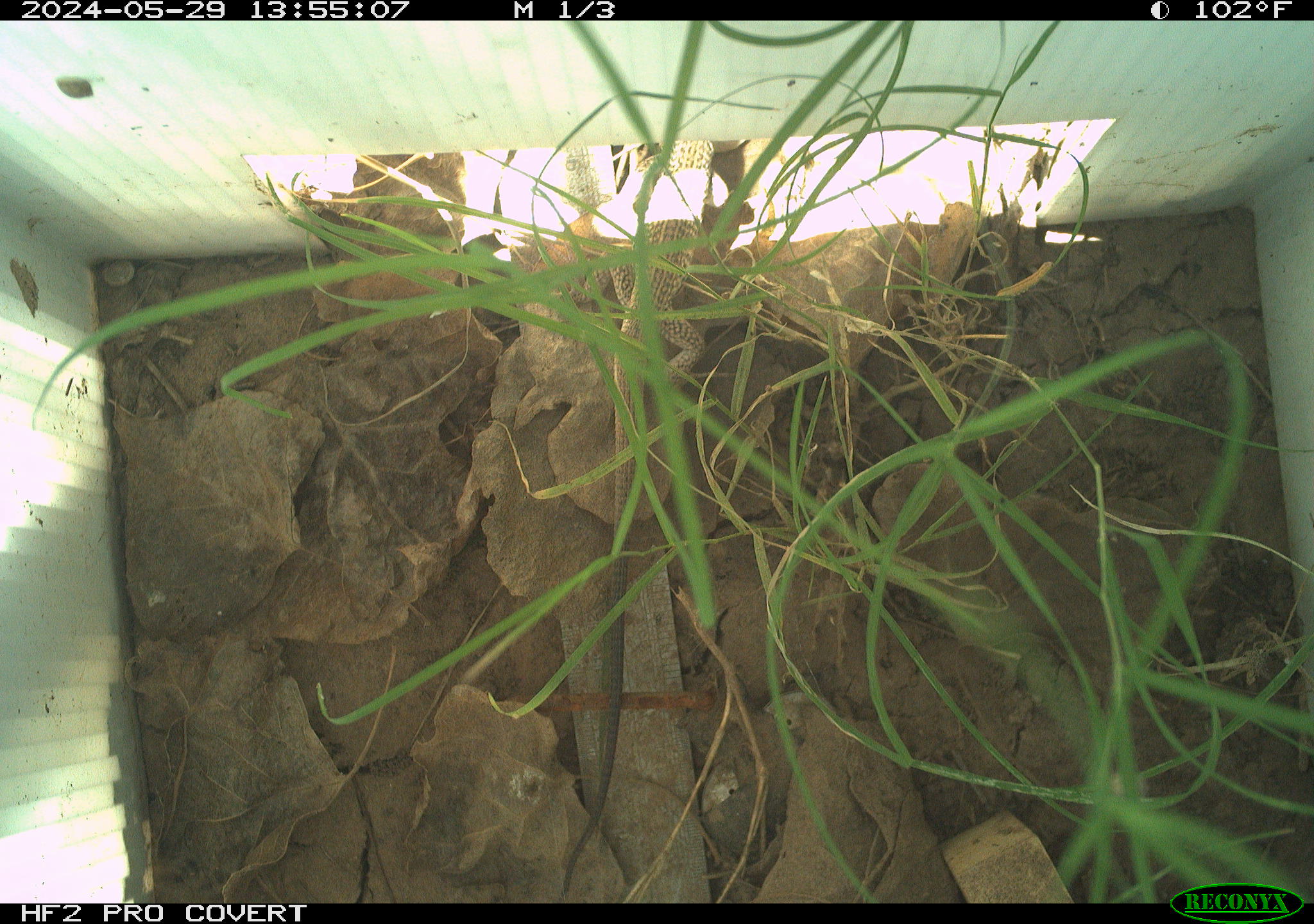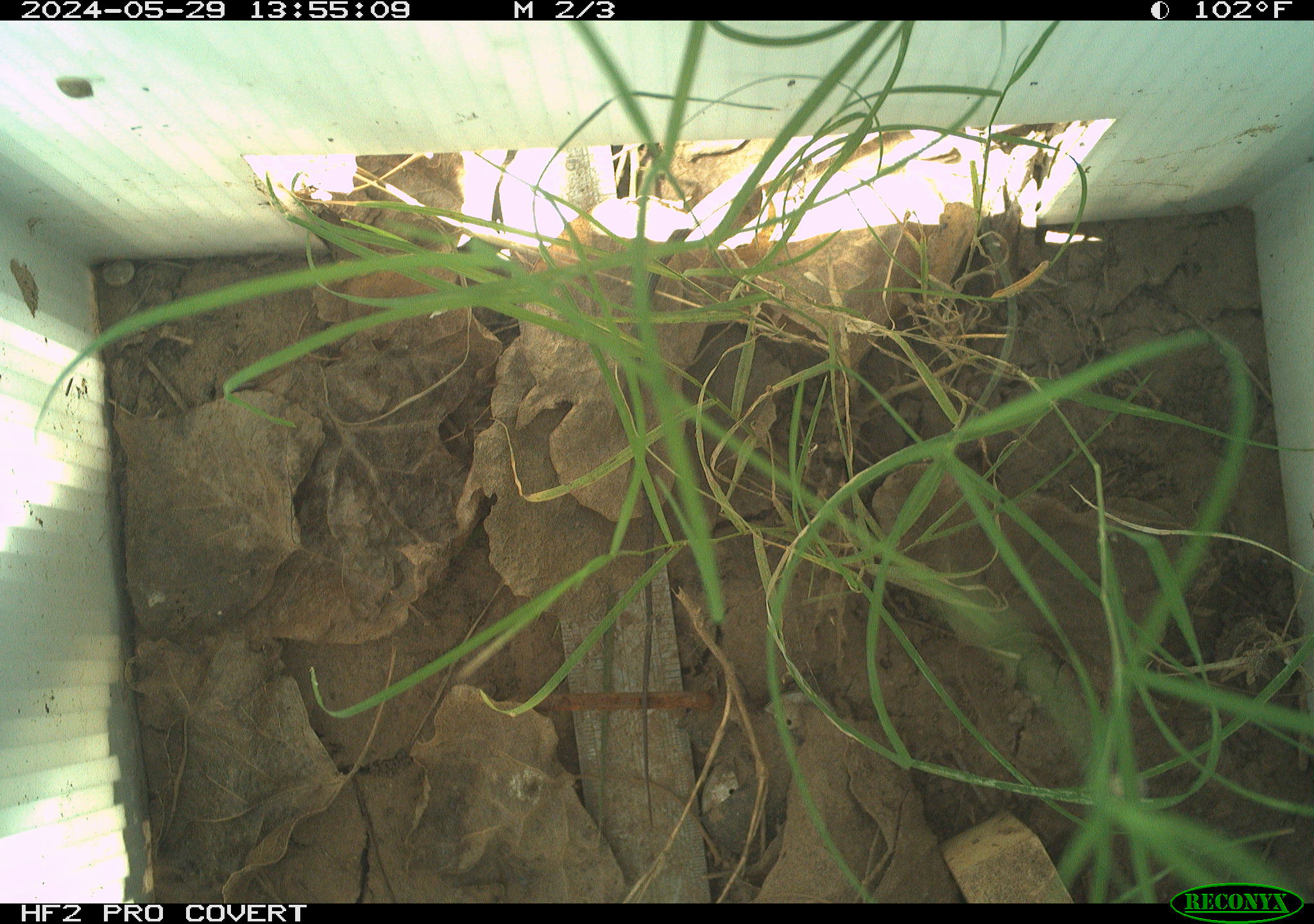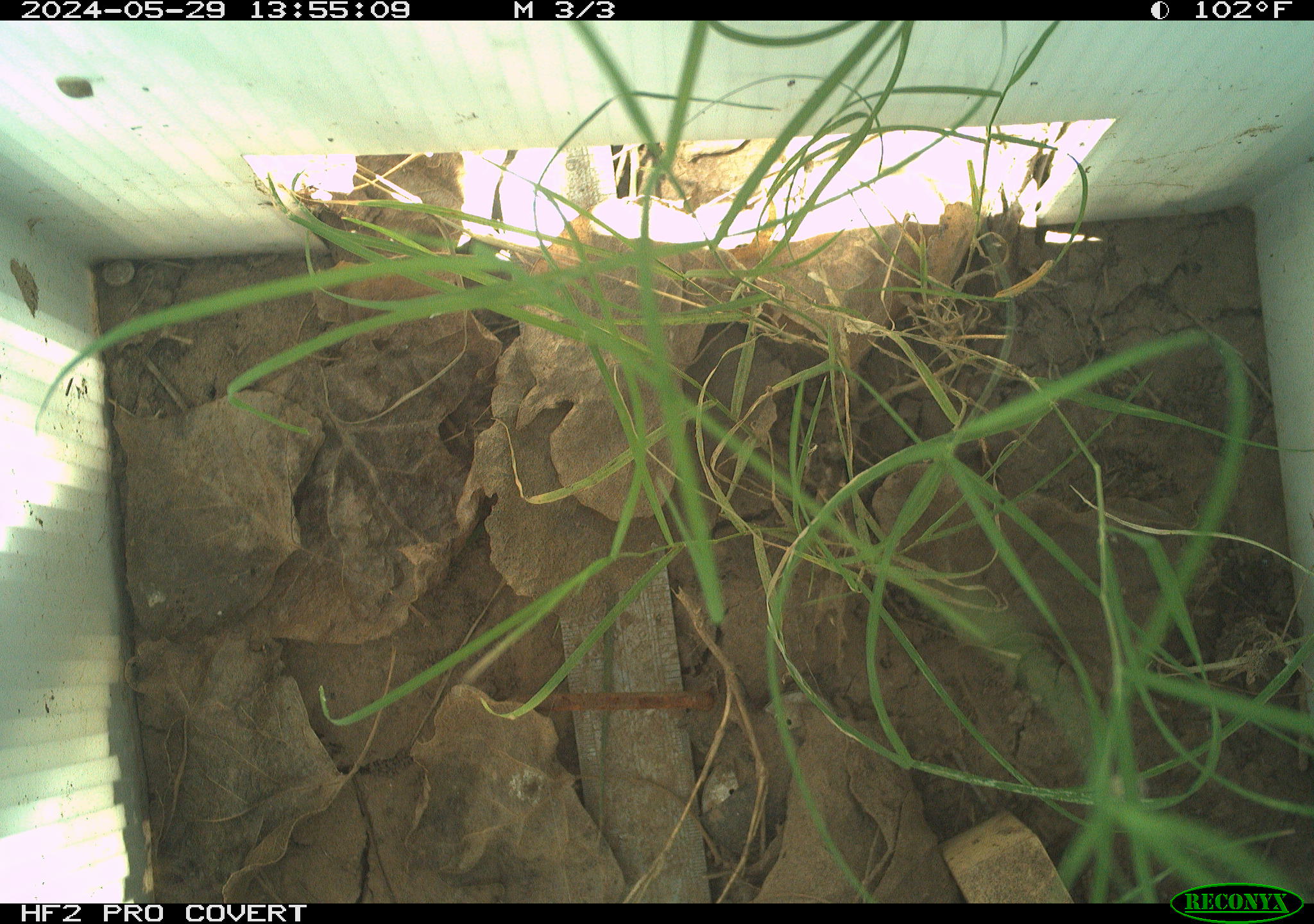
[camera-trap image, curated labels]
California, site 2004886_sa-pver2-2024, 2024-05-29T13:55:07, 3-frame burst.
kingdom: Animalia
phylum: Chordata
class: Reptilia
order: Squamata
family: Teiidae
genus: Aspidoscelis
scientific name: Aspidoscelis tigris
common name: western whiptail